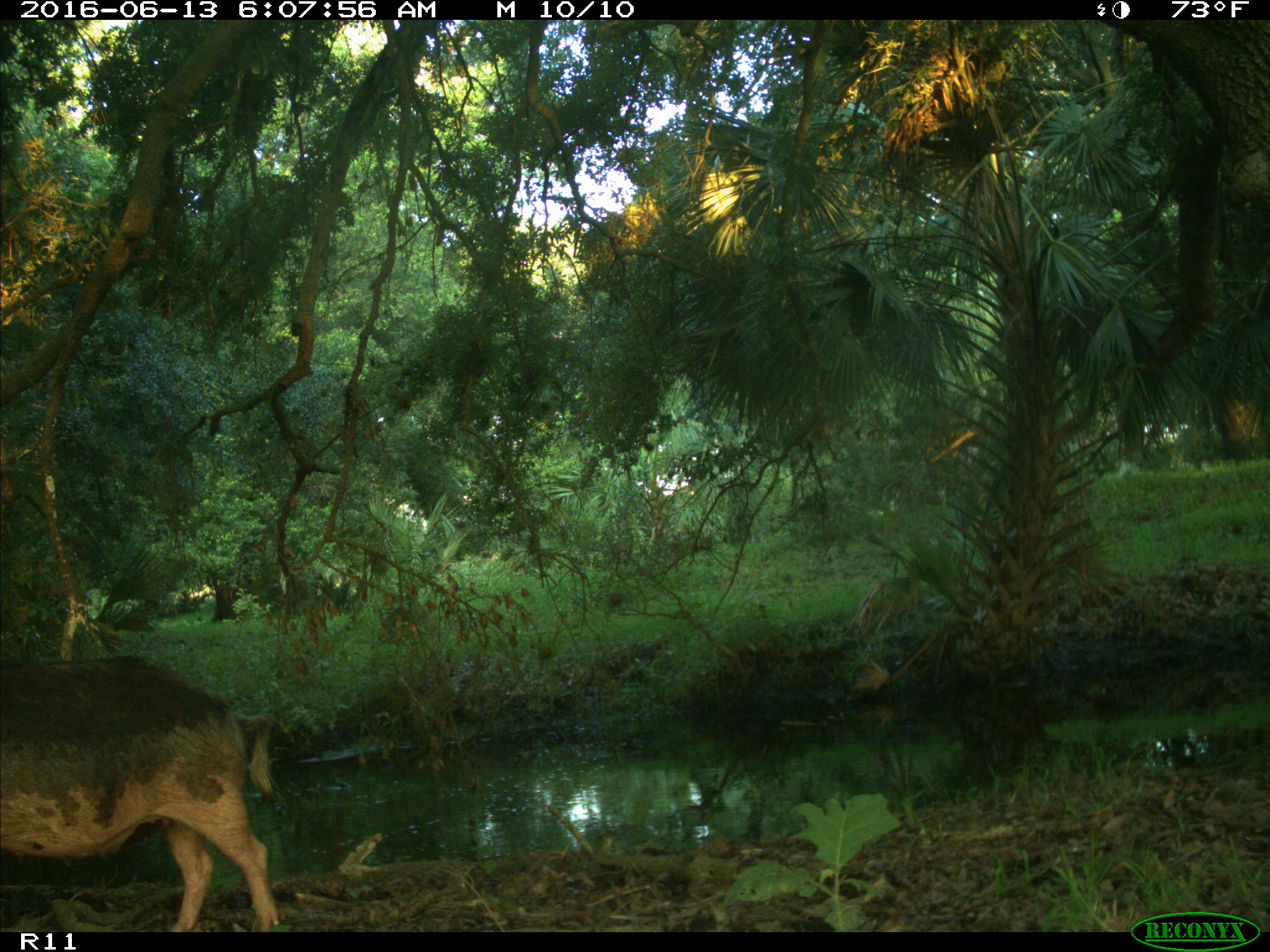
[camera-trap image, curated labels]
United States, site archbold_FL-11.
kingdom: Animalia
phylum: Chordata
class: Mammalia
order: Artiodactyla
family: Suidae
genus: Sus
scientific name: Sus scrofa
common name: wild boar